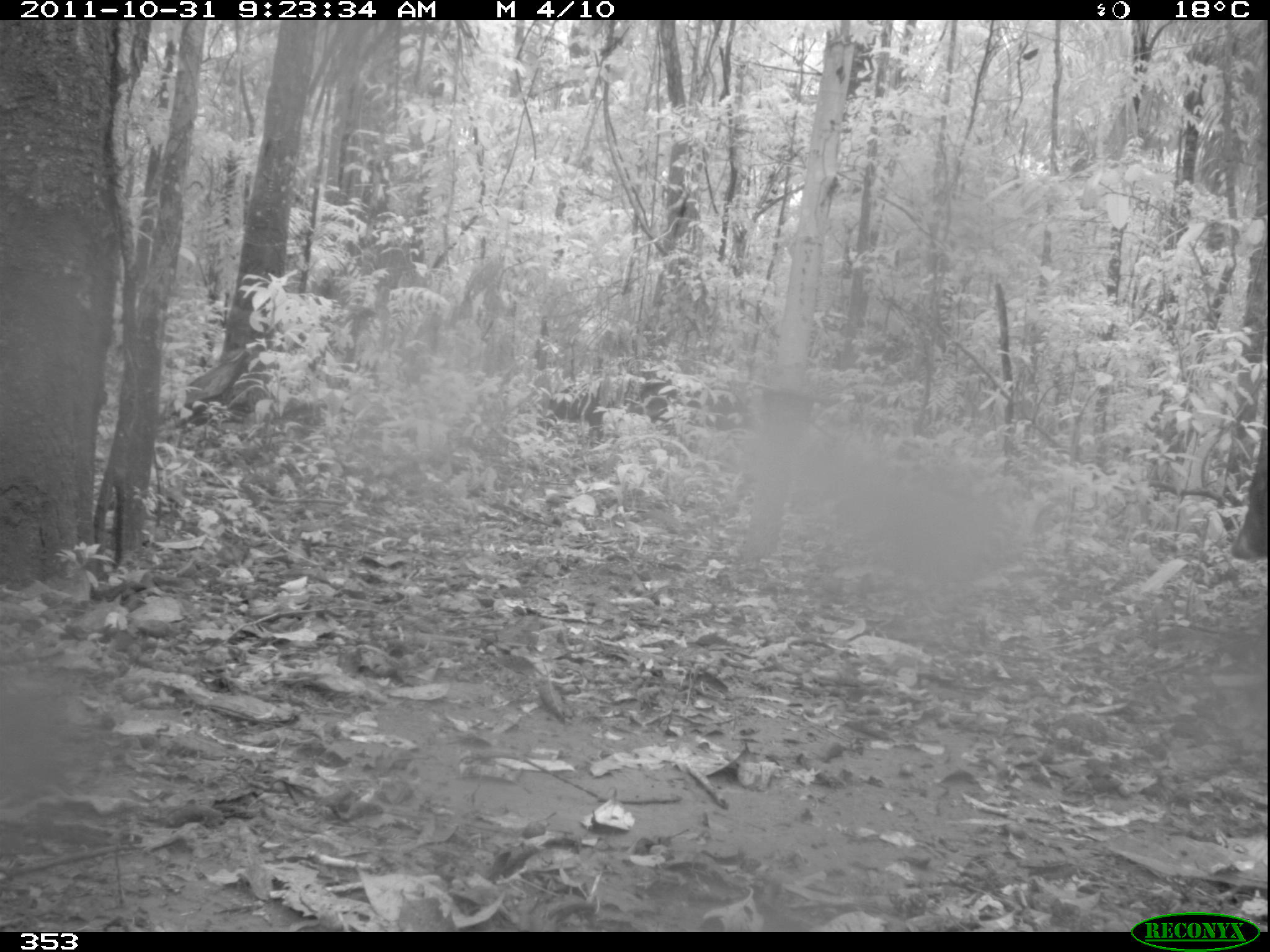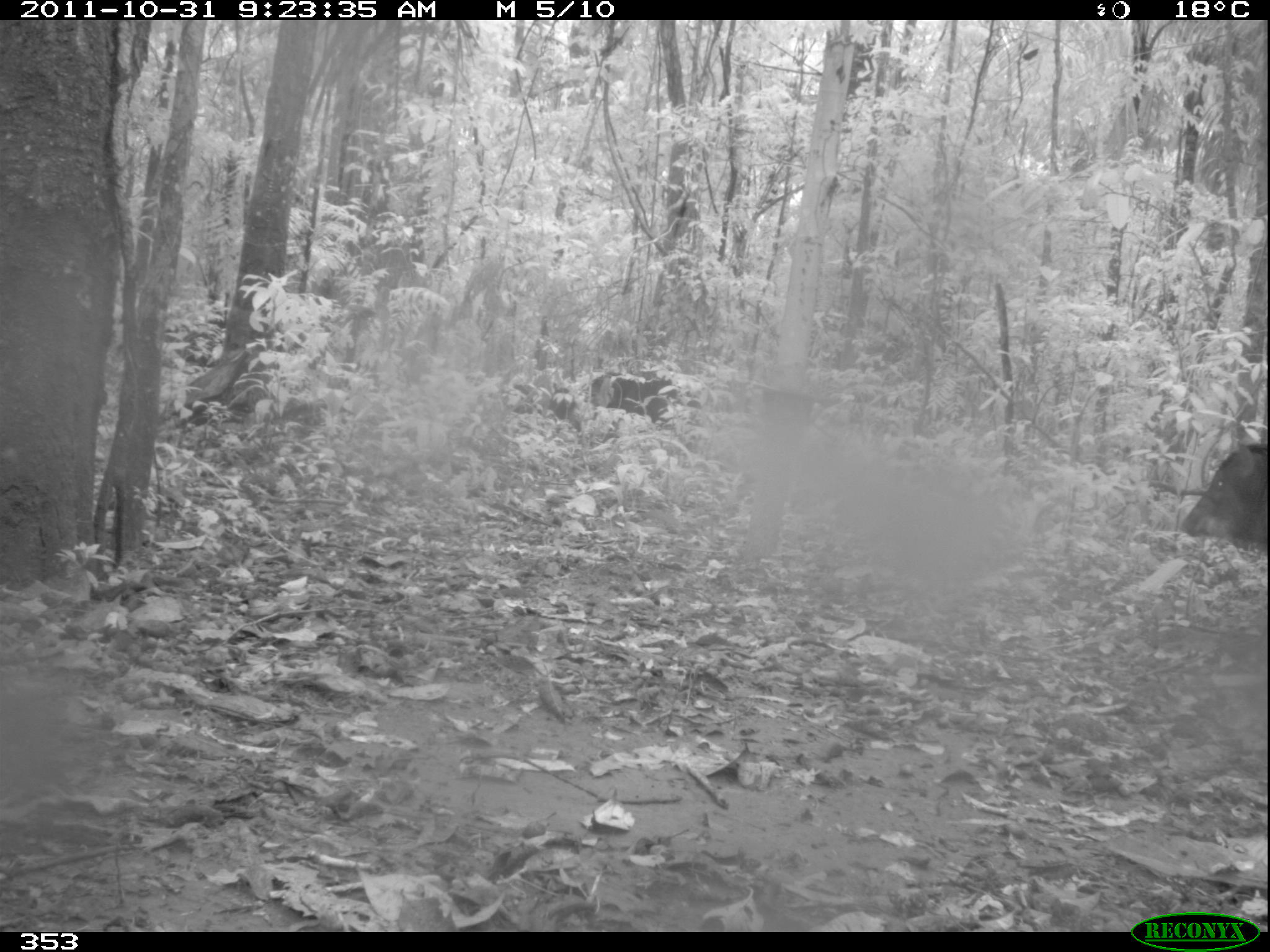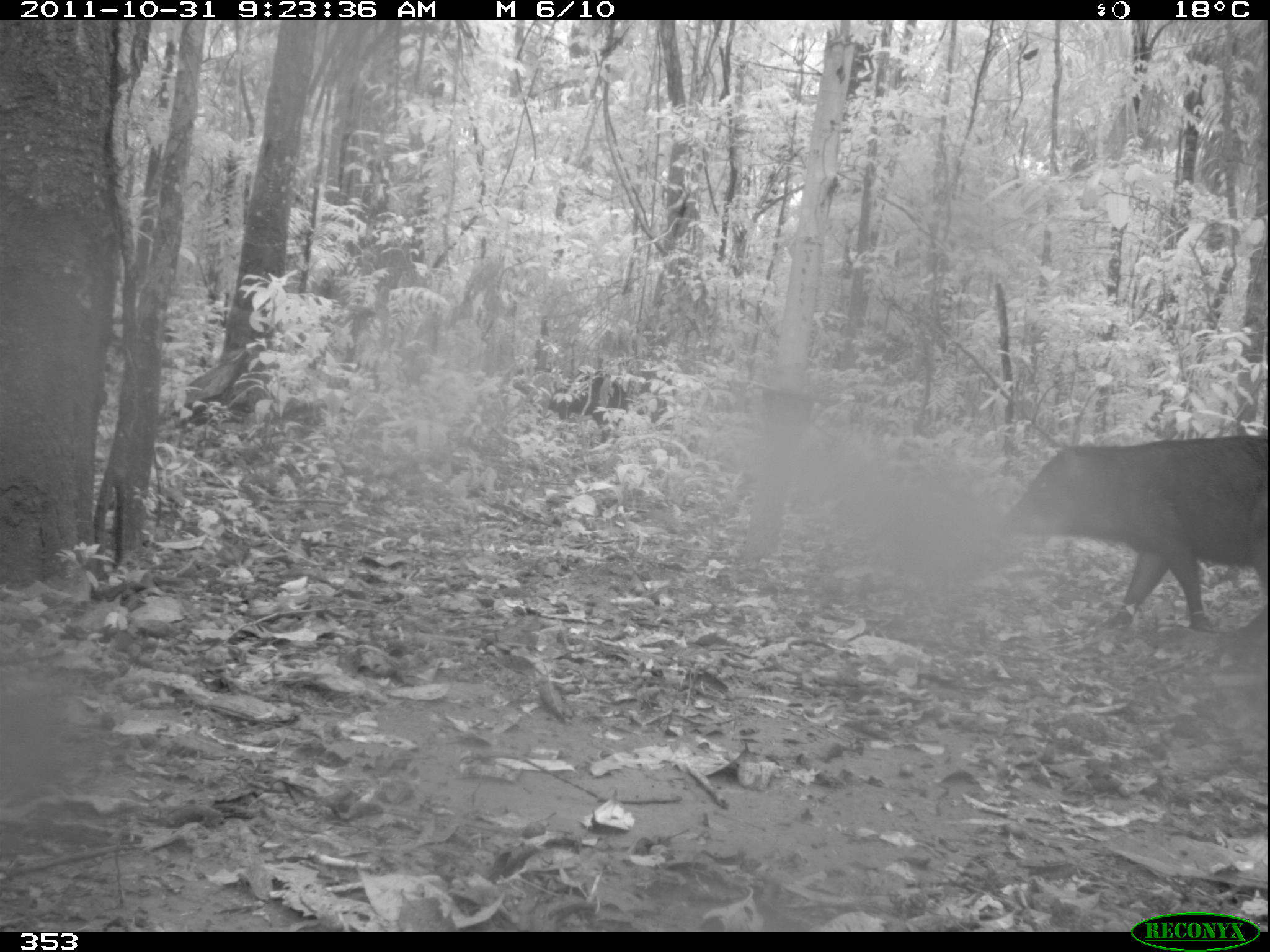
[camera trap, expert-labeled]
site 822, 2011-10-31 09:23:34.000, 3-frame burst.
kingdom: Animalia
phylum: Chordata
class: Mammalia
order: Artiodactyla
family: Tayassuidae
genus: Tayassu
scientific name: Tayassu pecari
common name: white-lipped peccary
Tayassu pecari (white-lipped peccary).